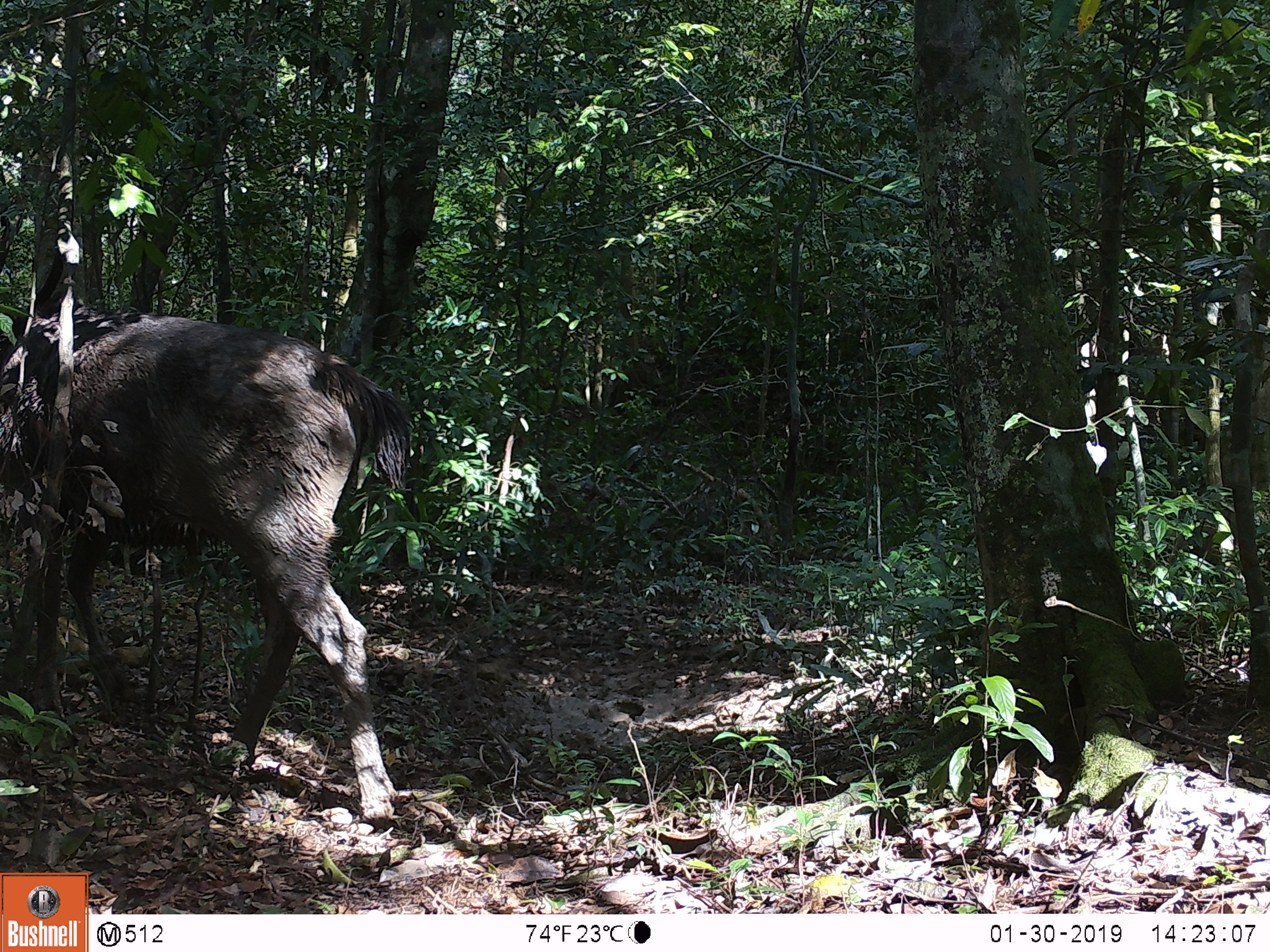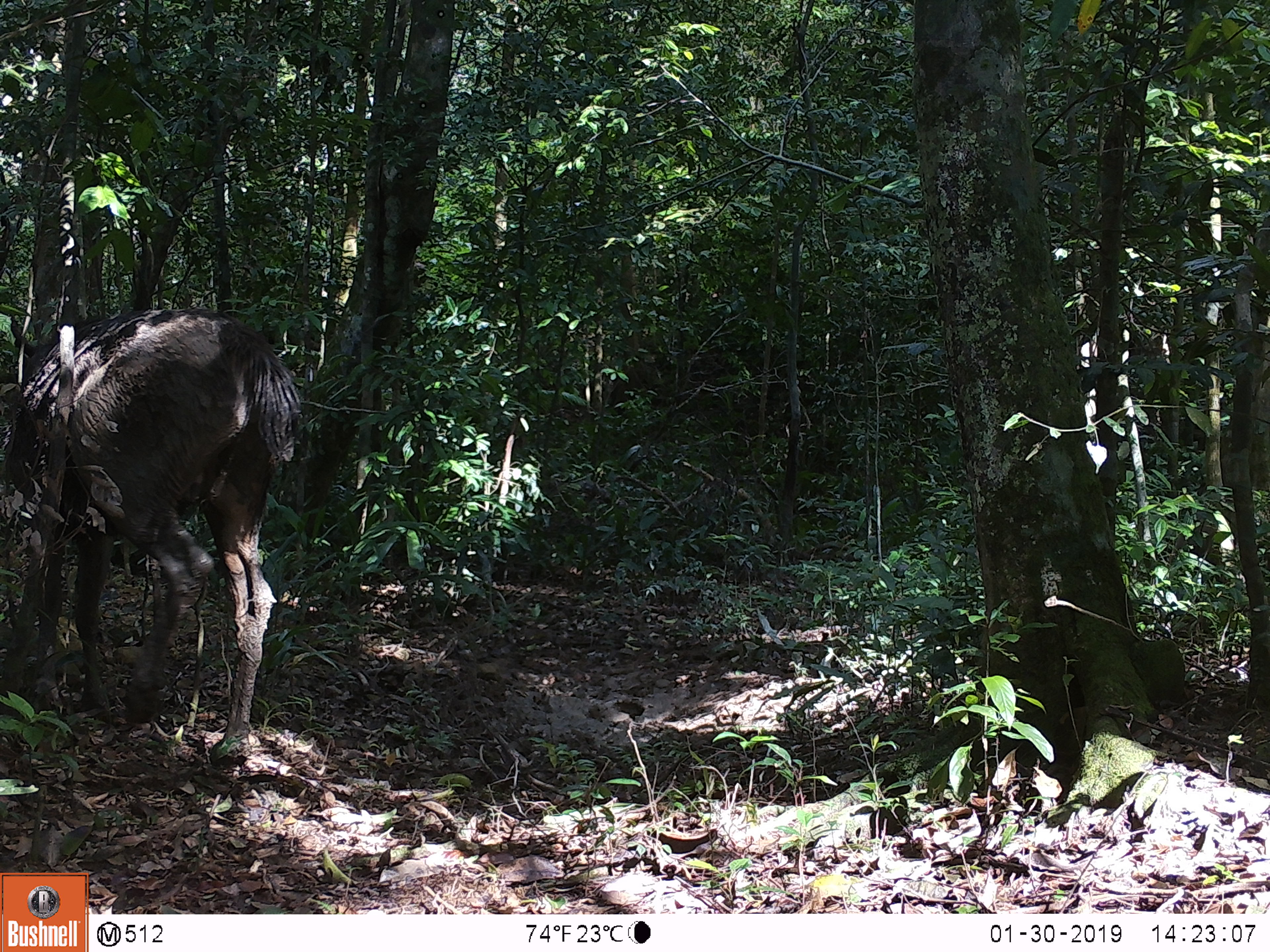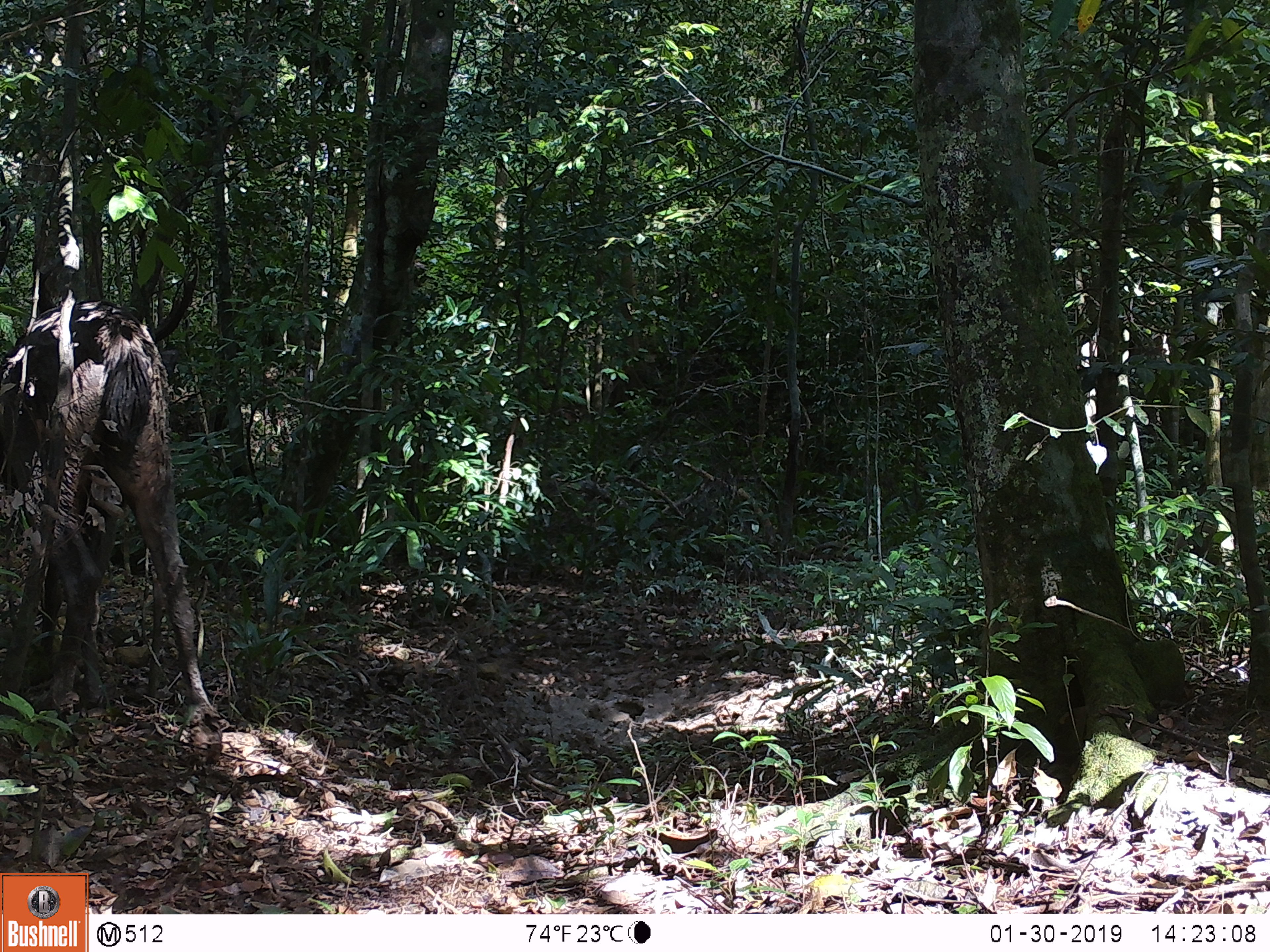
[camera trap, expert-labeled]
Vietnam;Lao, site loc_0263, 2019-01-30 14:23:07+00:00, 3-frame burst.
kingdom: Animalia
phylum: Chordata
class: Mammalia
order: Artiodactyla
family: Cervidae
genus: Rusa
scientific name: Rusa unicolor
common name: sambar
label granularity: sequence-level